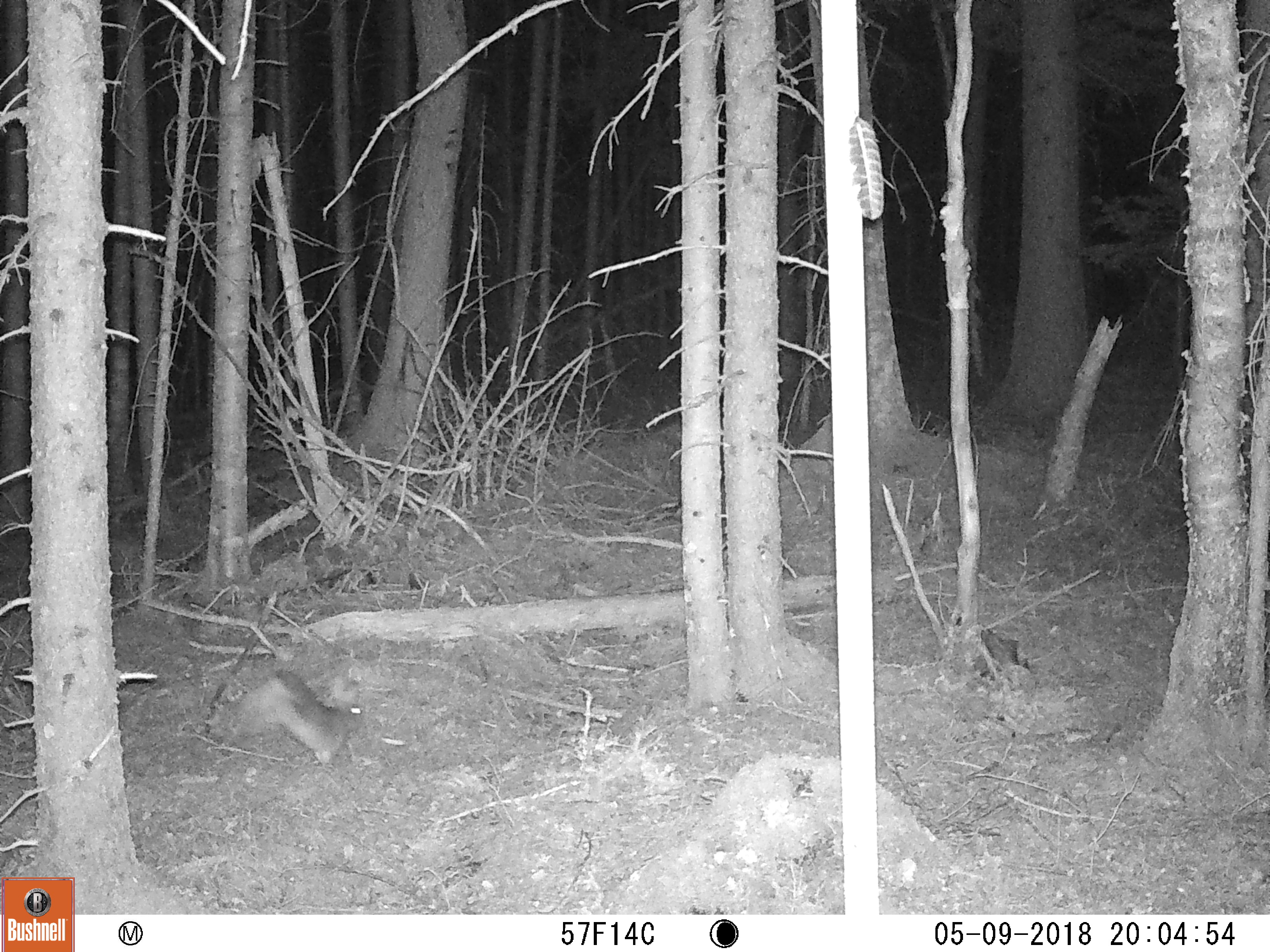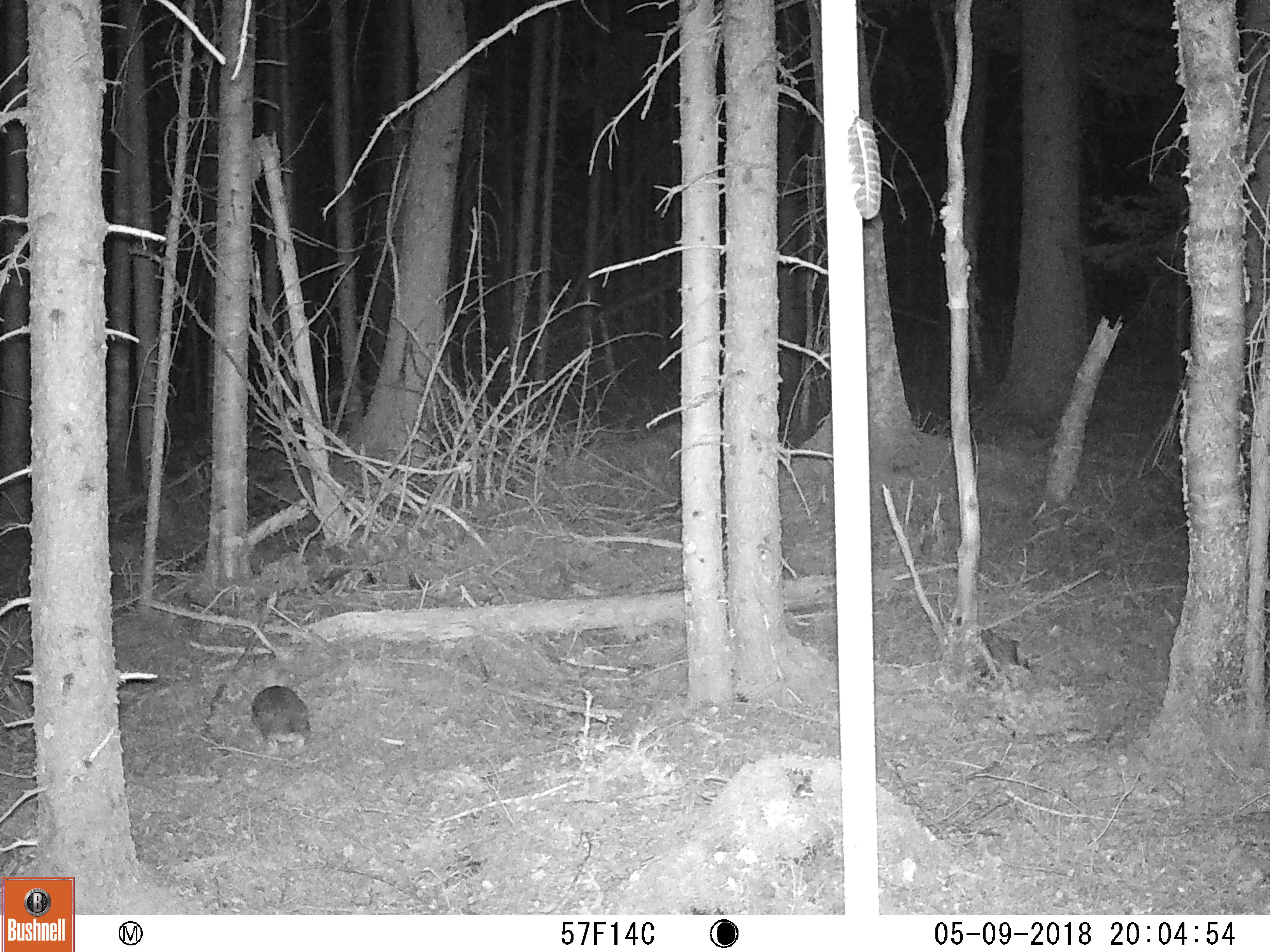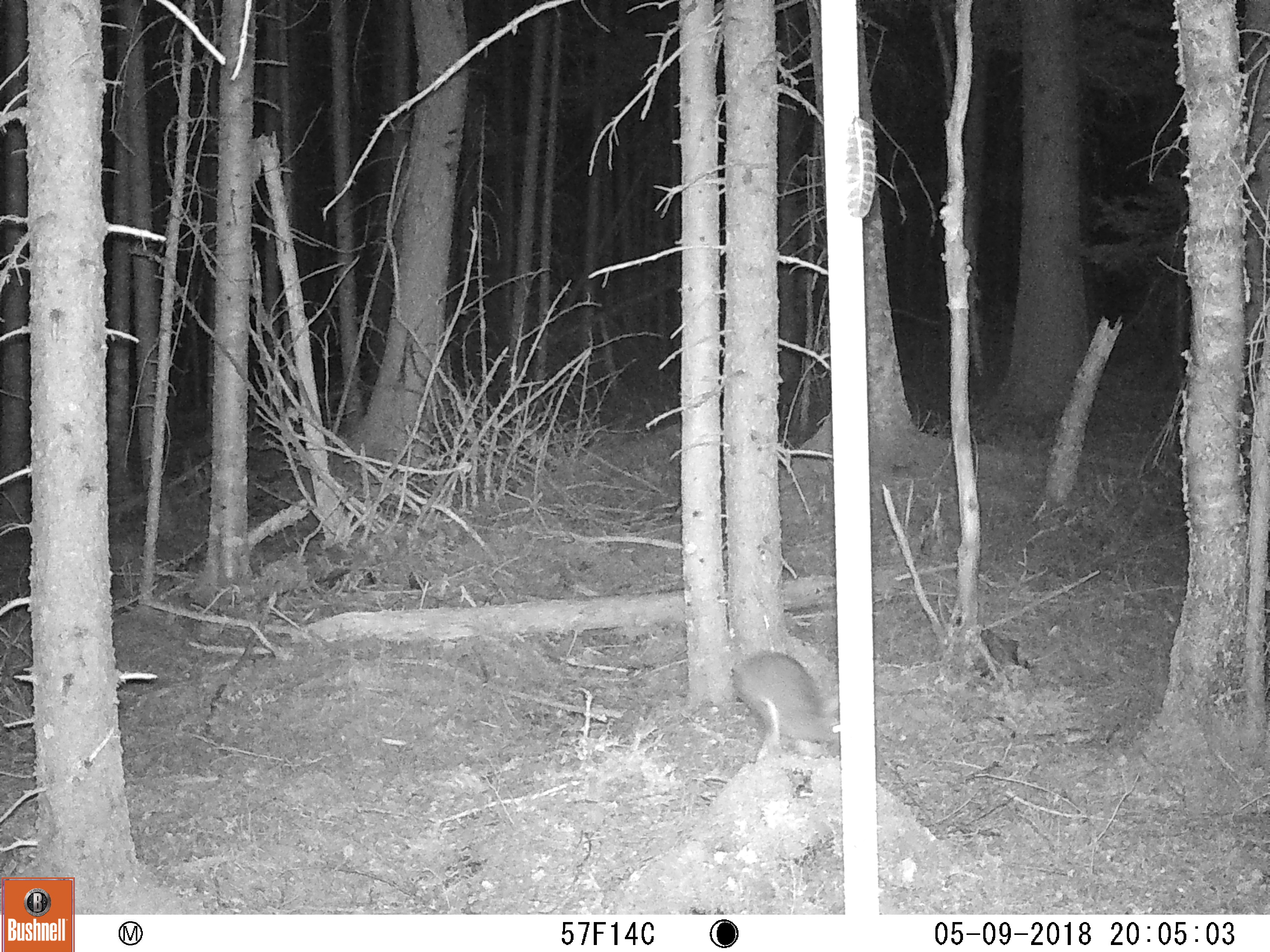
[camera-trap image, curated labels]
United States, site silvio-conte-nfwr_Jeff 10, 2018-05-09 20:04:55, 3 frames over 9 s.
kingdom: Animalia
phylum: Chordata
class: Mammalia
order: Lagomorpha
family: Leporidae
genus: Lepus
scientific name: Lepus americanus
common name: snowshoe hare